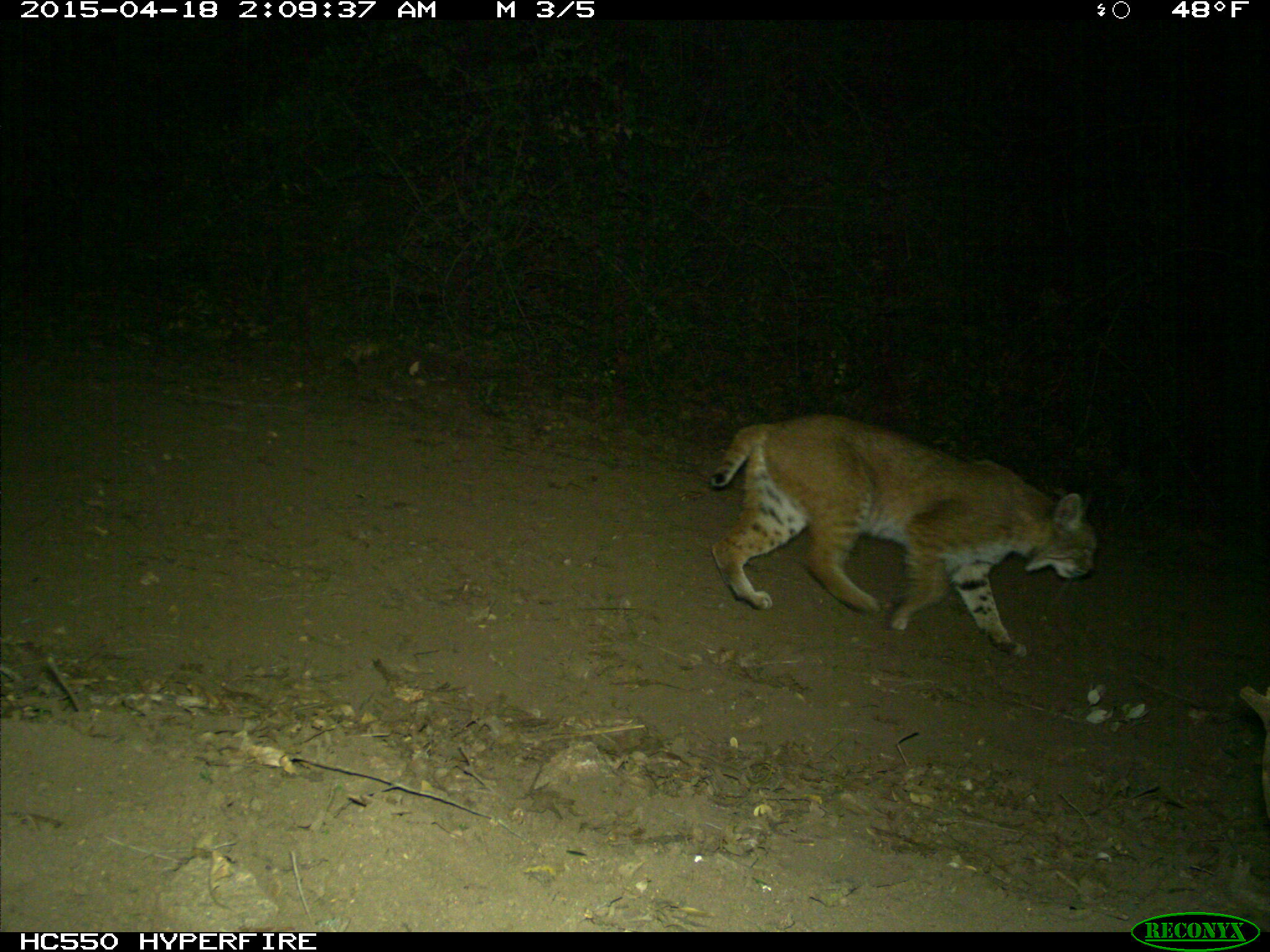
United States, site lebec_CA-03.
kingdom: Animalia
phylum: Chordata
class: Mammalia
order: Carnivora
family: Felidae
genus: Lynx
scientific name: Lynx rufus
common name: bobcat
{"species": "Lynx rufus (bobcat)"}